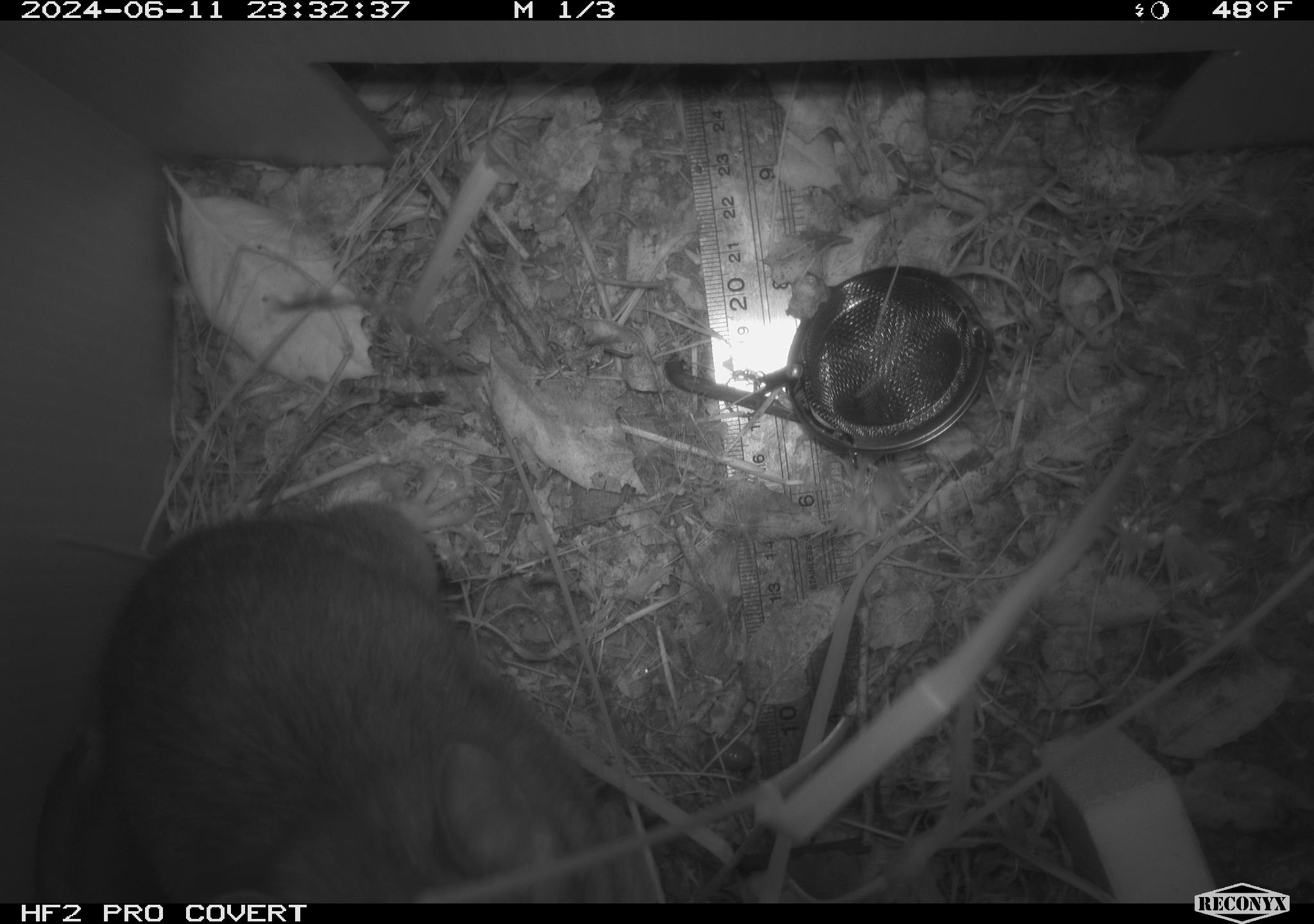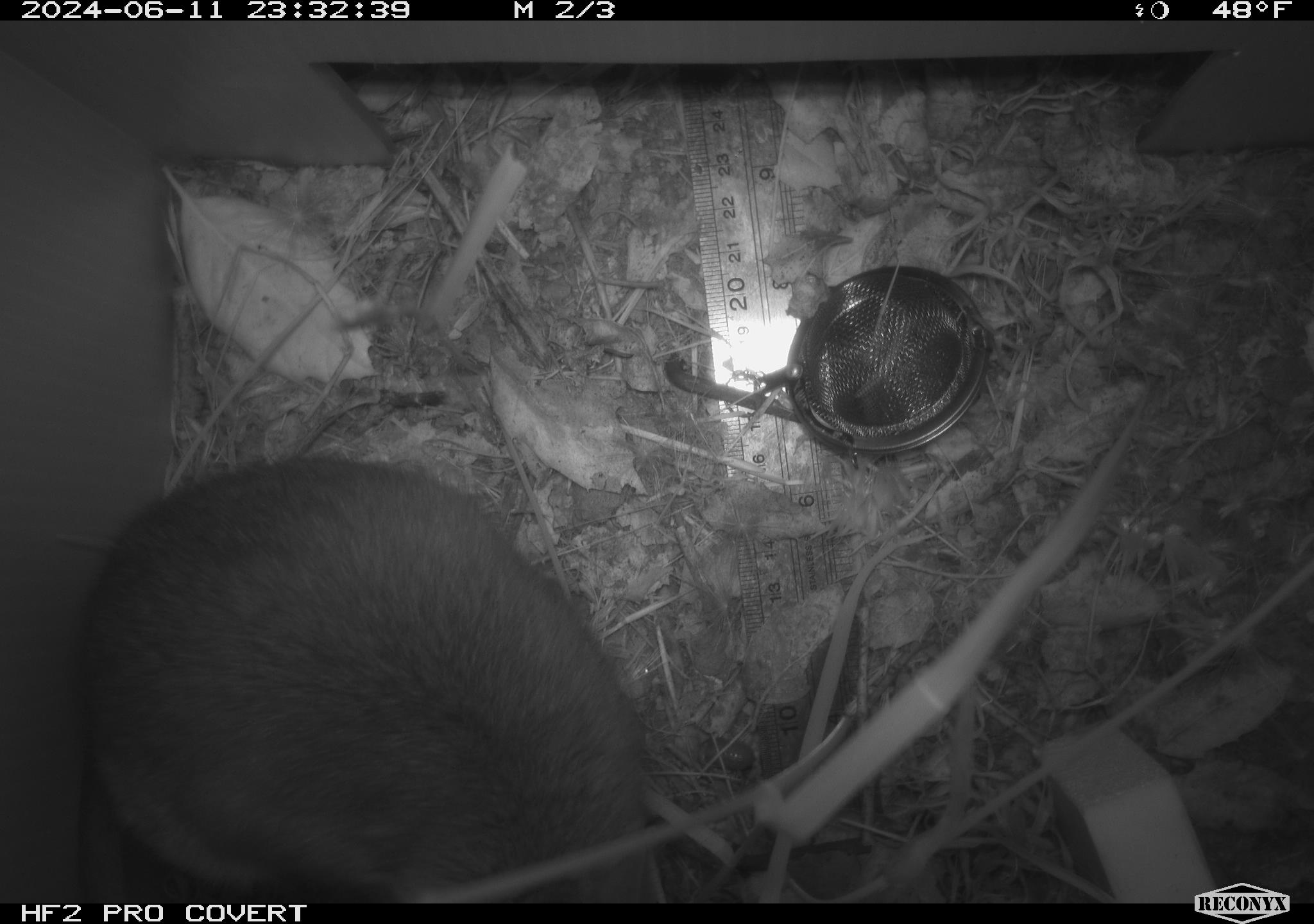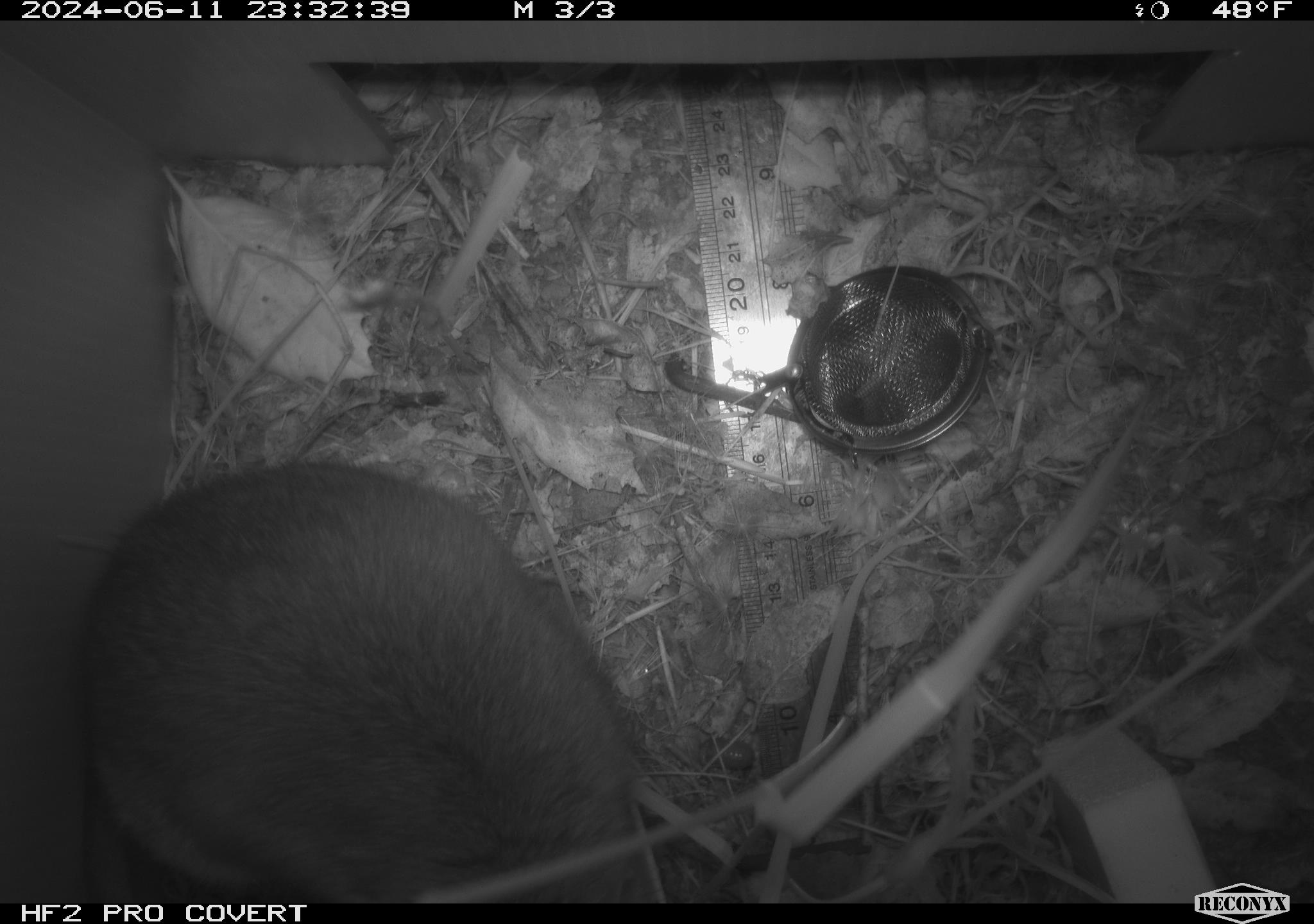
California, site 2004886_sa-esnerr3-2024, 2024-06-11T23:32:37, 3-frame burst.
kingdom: Animalia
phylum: Chordata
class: Mammalia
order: Rodentia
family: Muridae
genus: Rattus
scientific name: Rattus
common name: rat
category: rattus species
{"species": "rattus species (rat) (Rattus)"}